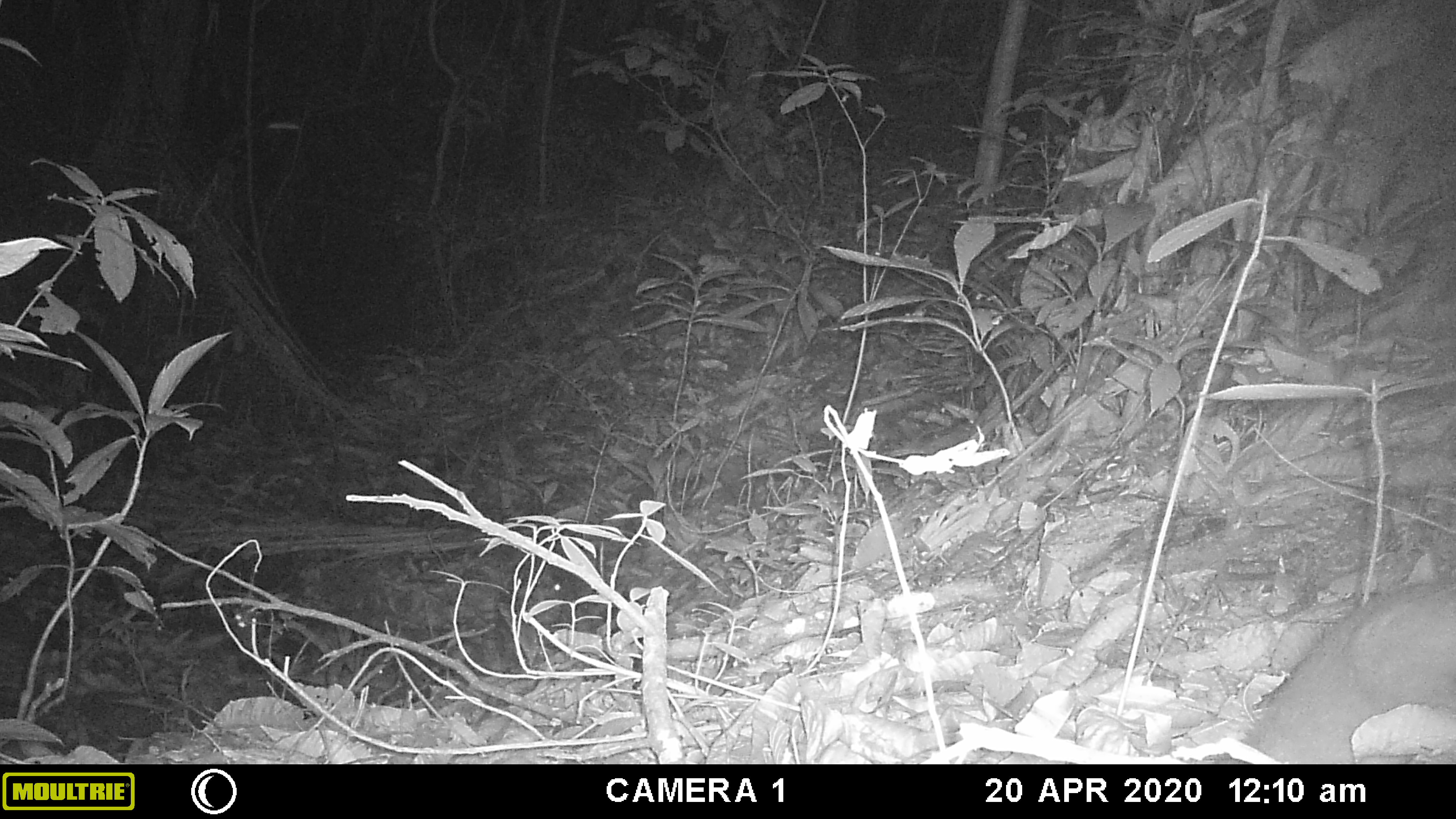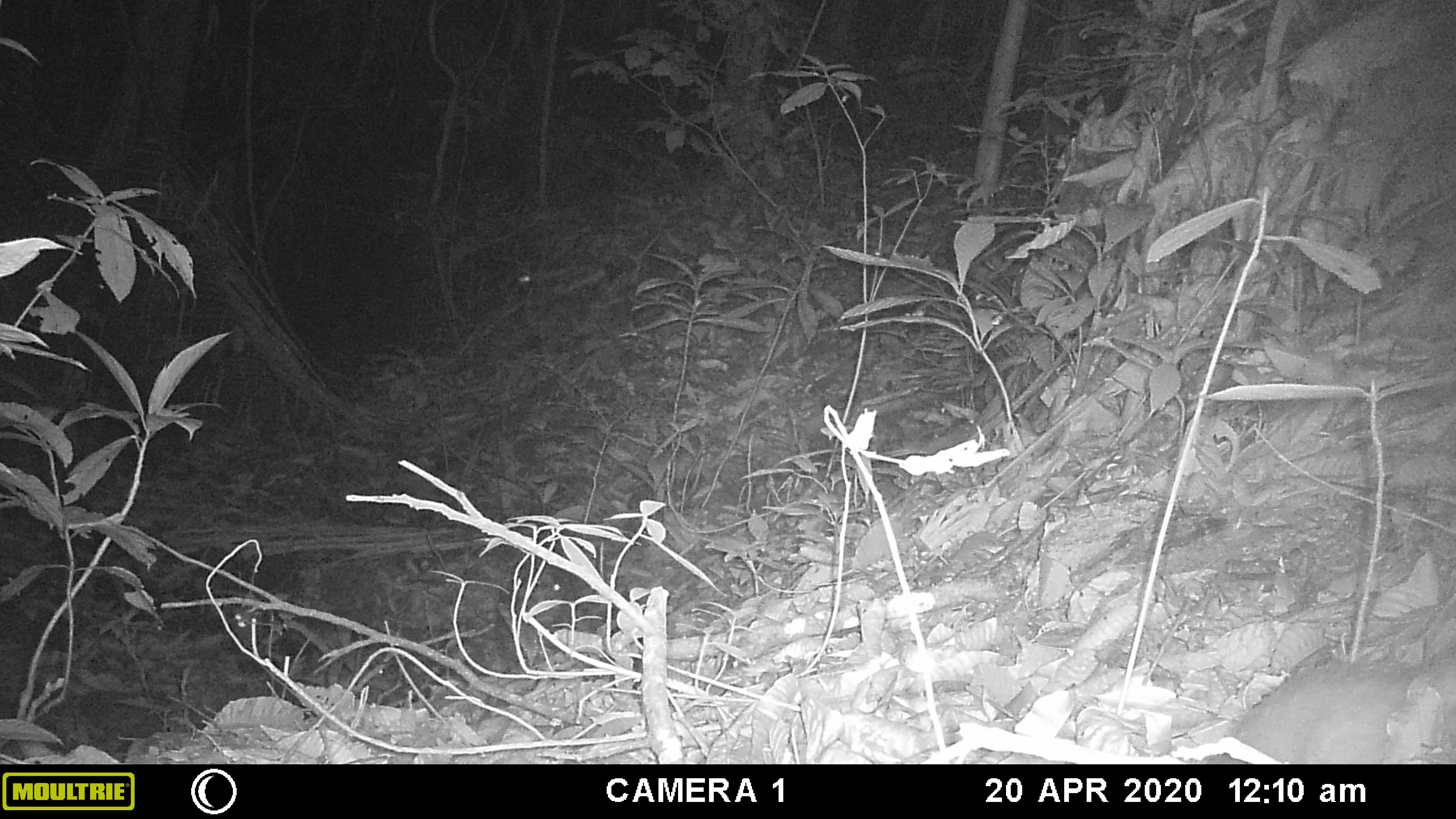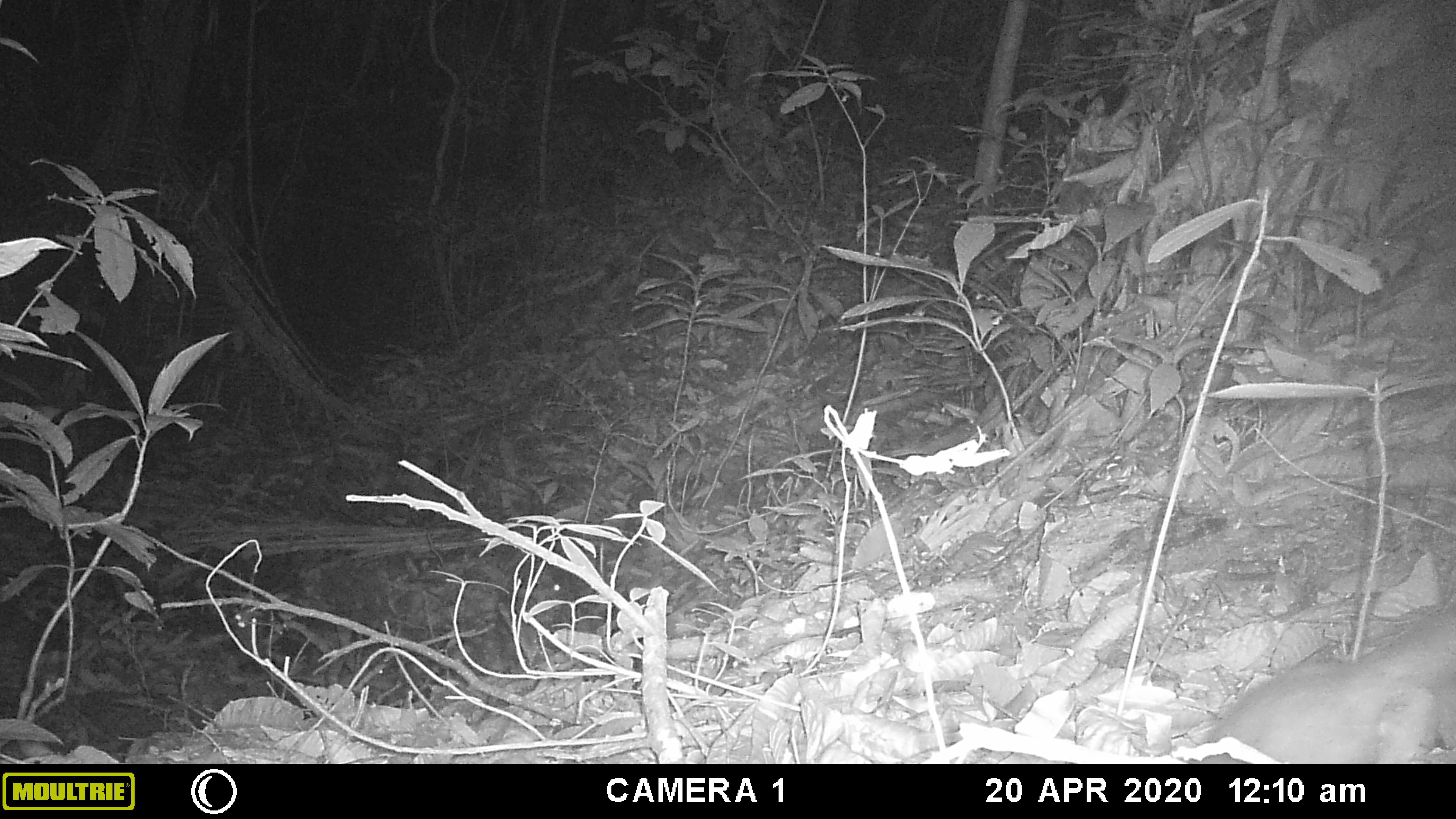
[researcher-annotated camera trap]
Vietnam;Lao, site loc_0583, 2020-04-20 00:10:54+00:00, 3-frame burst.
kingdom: Animalia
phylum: Chordata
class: Mammalia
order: Carnivora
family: Mustelidae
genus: Melogale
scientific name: Melogale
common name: ferret badger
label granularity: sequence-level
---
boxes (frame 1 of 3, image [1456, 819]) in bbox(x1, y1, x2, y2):
ferret badger: bbox(1240, 581, 1456, 764)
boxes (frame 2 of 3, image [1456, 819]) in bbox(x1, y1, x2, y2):
ferret badger: bbox(1229, 646, 1456, 764)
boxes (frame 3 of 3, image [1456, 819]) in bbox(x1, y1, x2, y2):
ferret badger: bbox(1192, 600, 1454, 764)